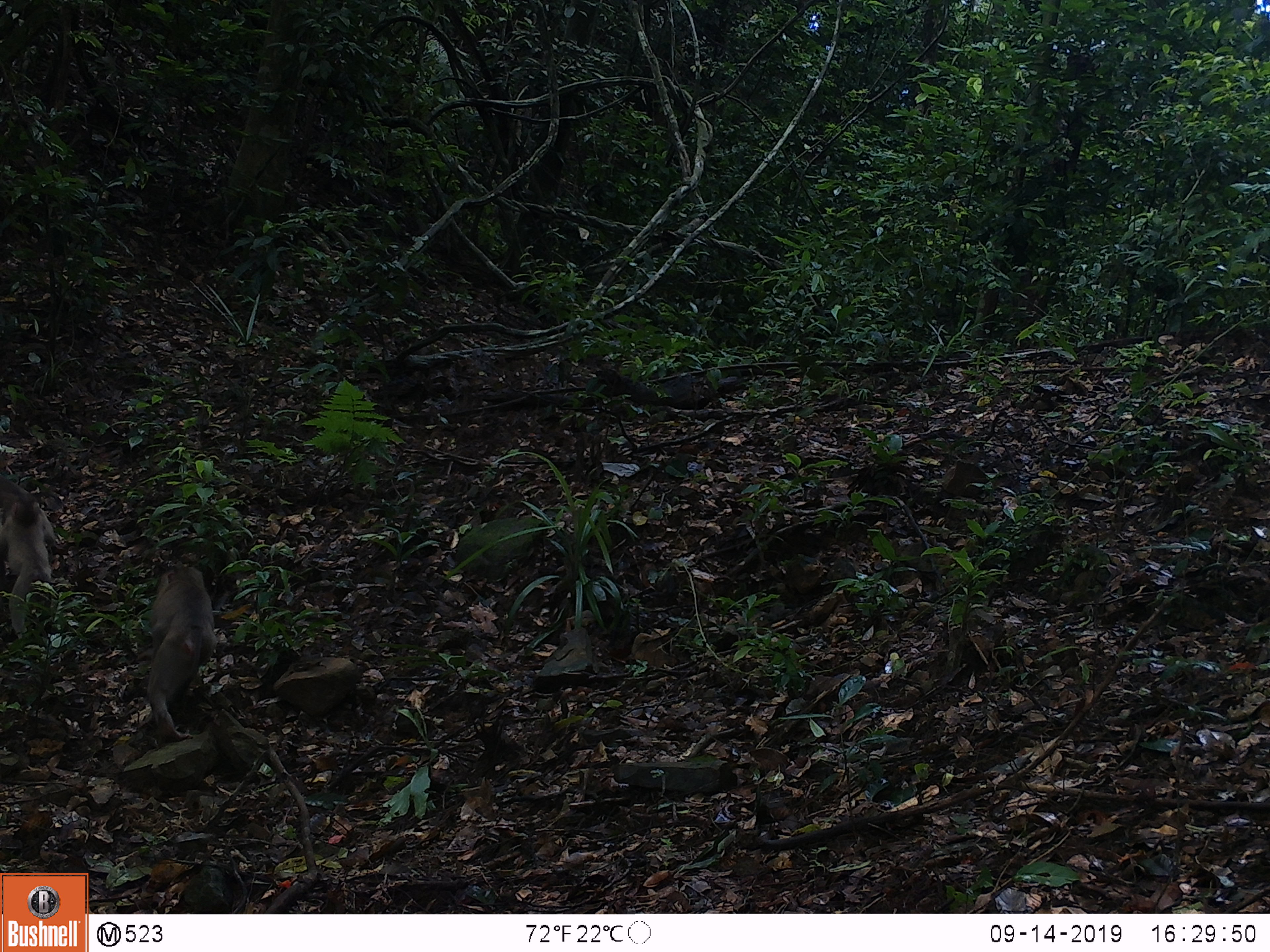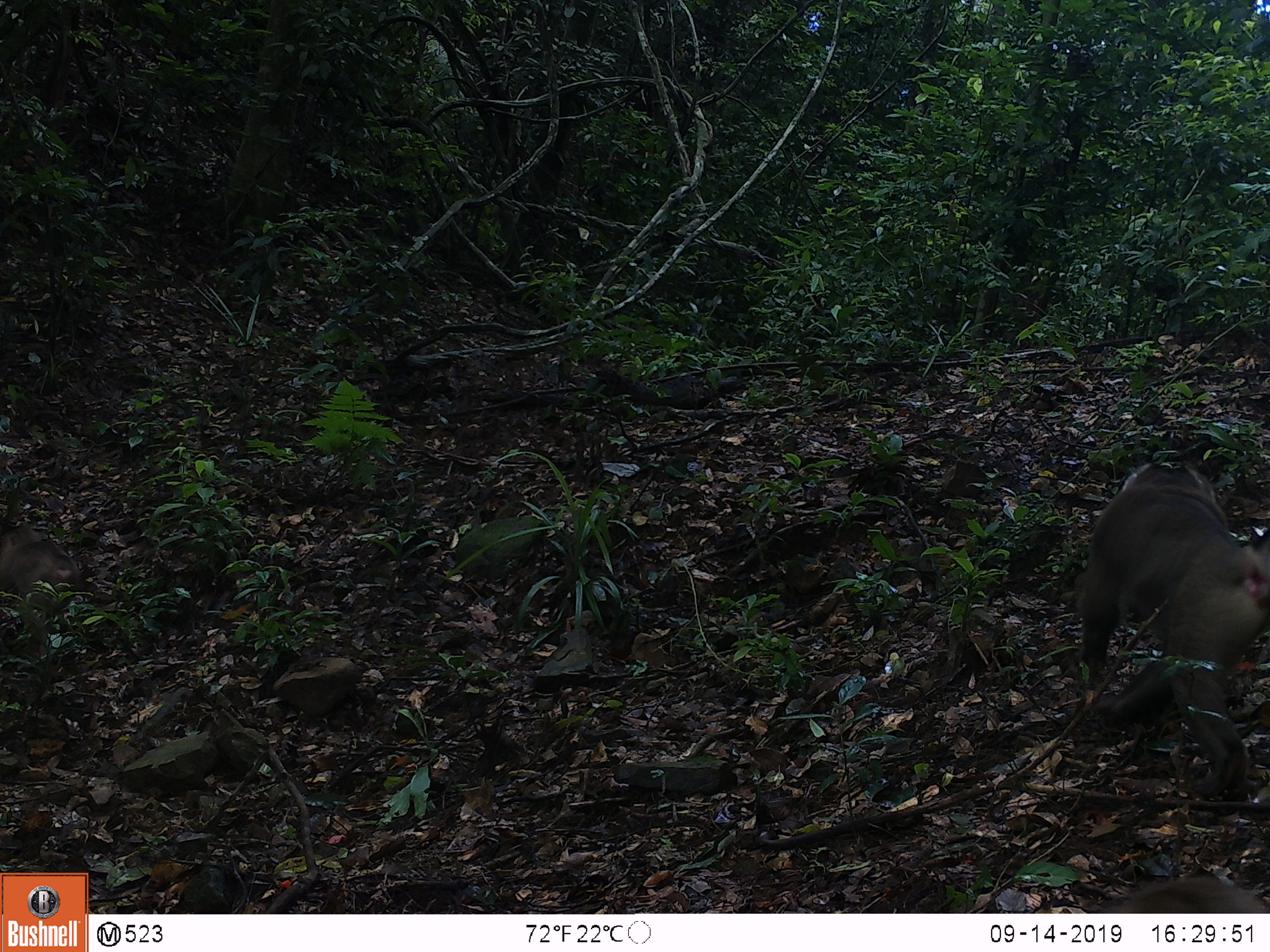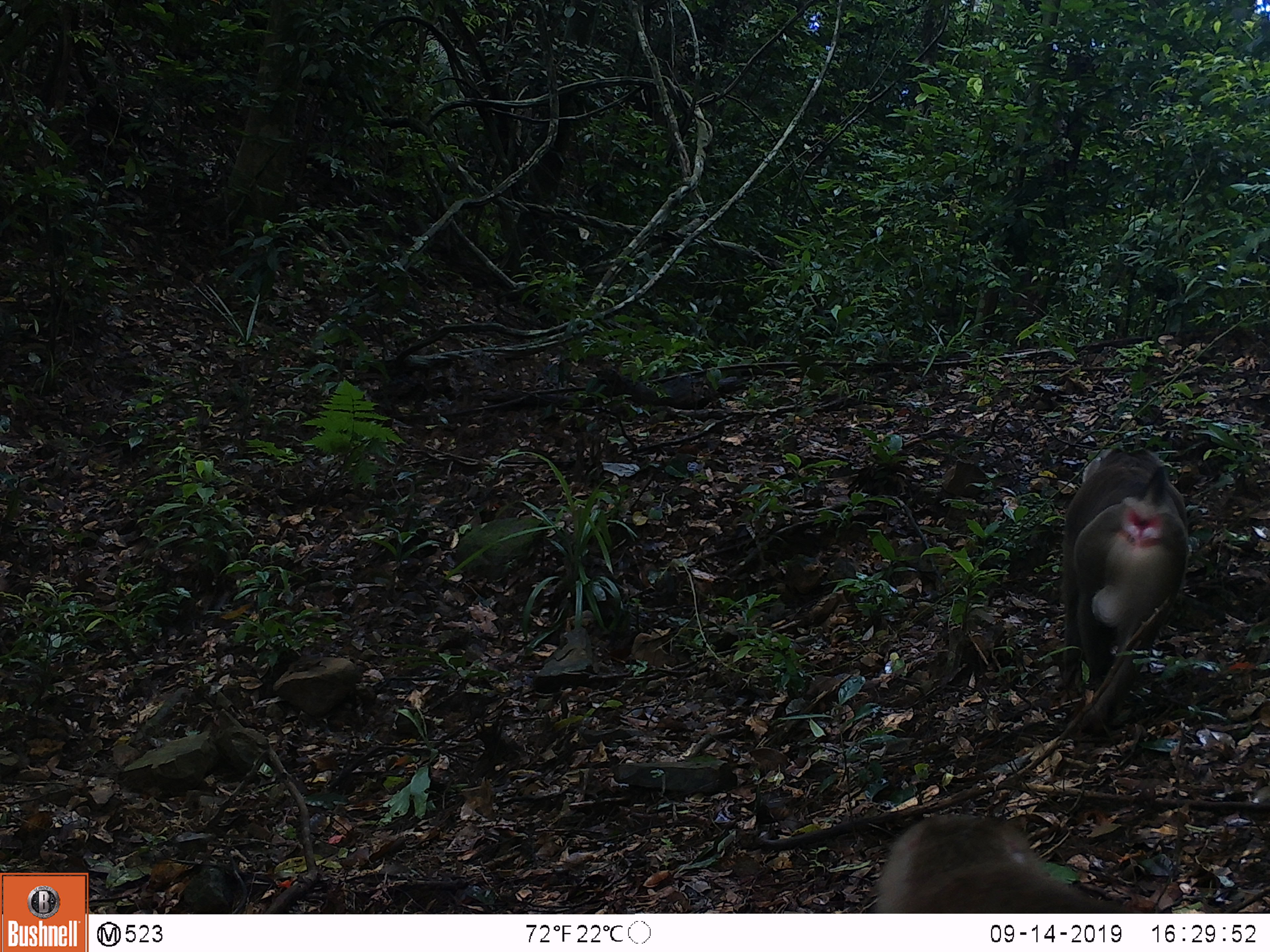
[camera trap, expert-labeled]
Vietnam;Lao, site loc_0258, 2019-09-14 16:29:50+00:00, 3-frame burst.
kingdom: Animalia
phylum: Chordata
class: Mammalia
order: Primates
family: Cercopithecidae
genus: Macaca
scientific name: Macaca nemestrina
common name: pig-tailed macaque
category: pig tailed macaque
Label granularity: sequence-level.